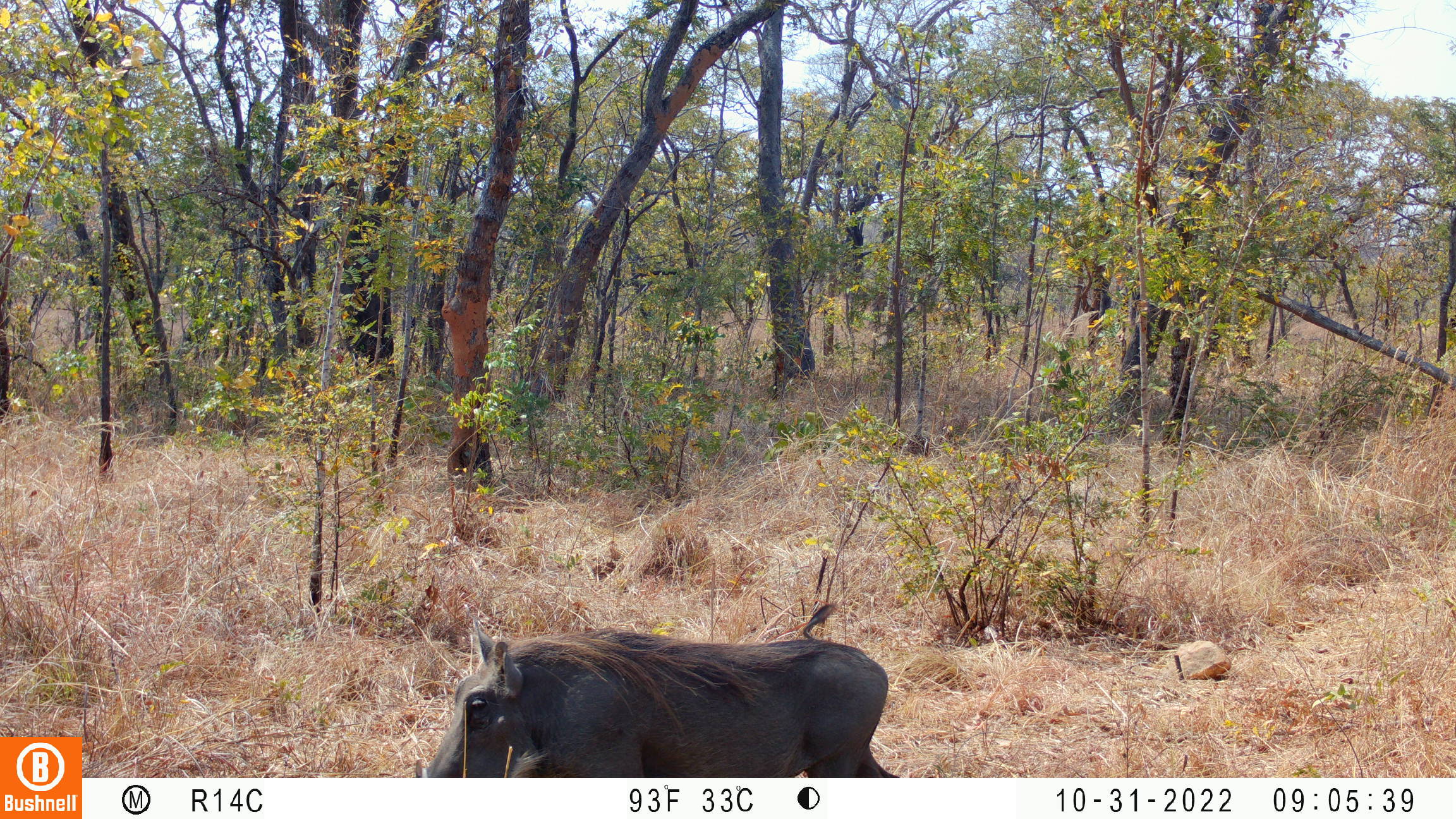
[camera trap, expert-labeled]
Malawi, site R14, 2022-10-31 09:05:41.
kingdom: Animalia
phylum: Chordata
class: Mammalia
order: Artiodactyla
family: Suidae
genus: Phacochoerus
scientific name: Phacochoerus africanus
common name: common warthog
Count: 1.